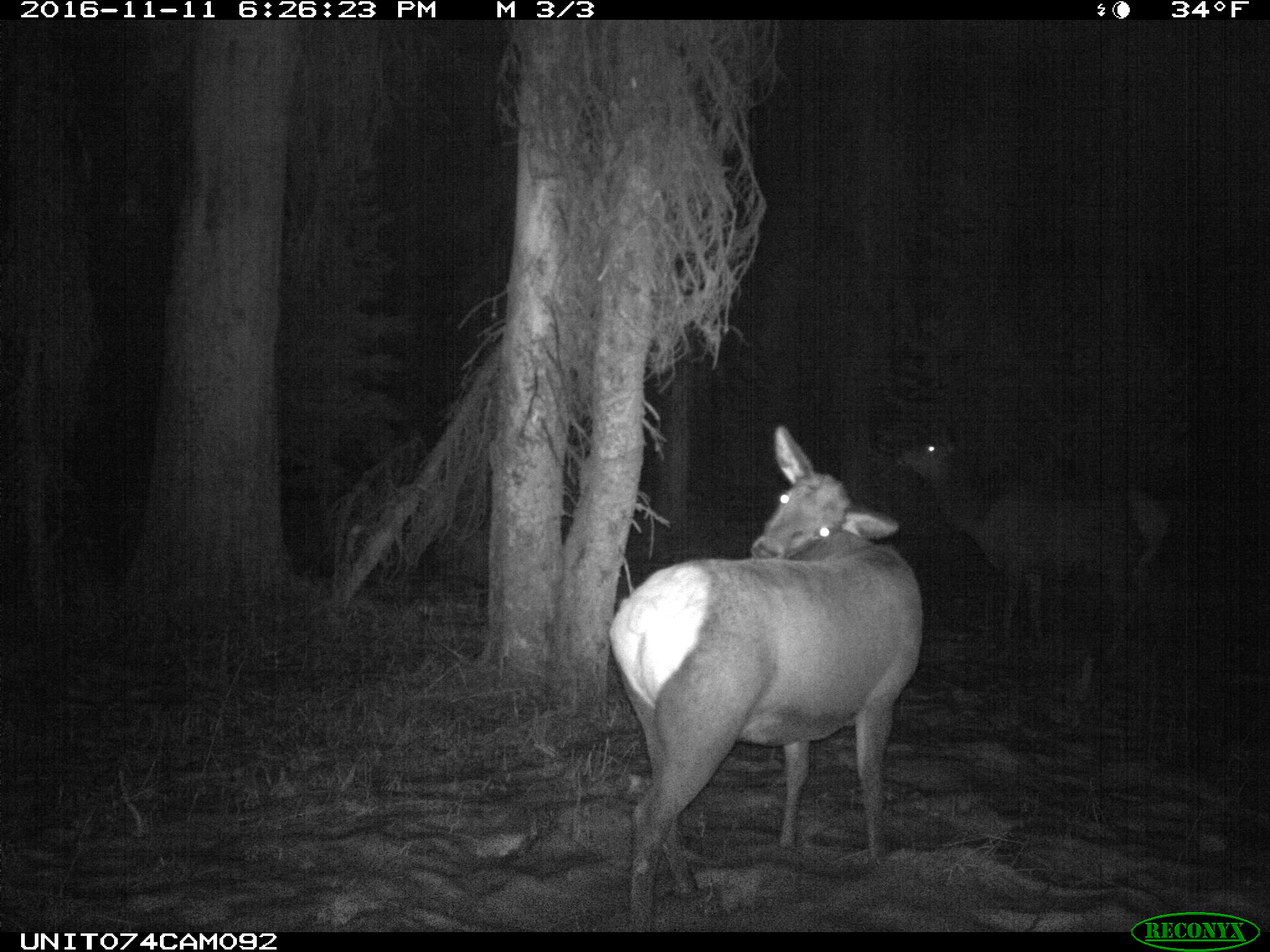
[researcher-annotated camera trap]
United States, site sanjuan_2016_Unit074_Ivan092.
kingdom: Animalia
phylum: Chordata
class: Mammalia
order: Artiodactyla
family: Cervidae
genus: Cervus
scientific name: Cervus elaphus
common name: red deer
Cervus elaphus (red deer).